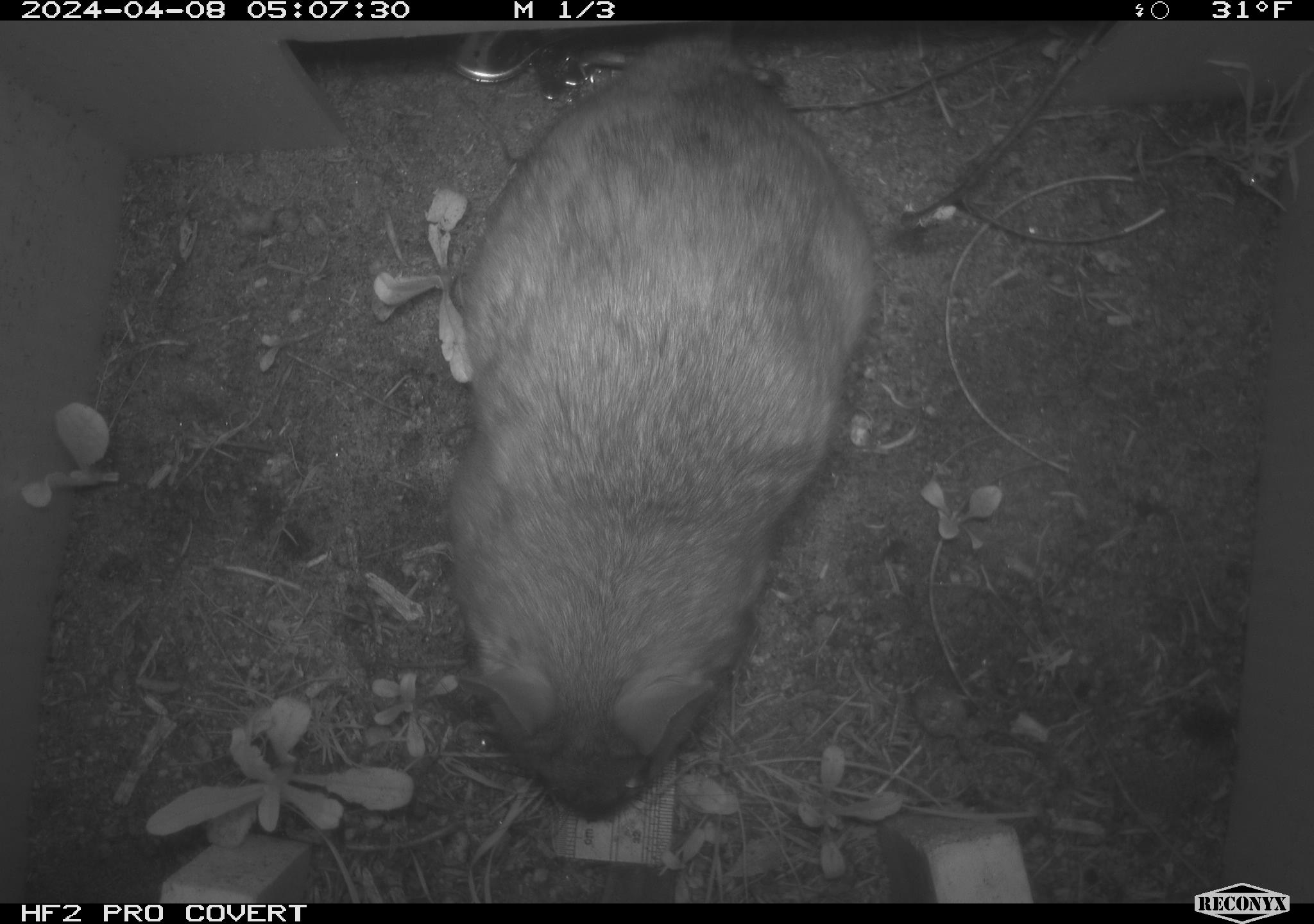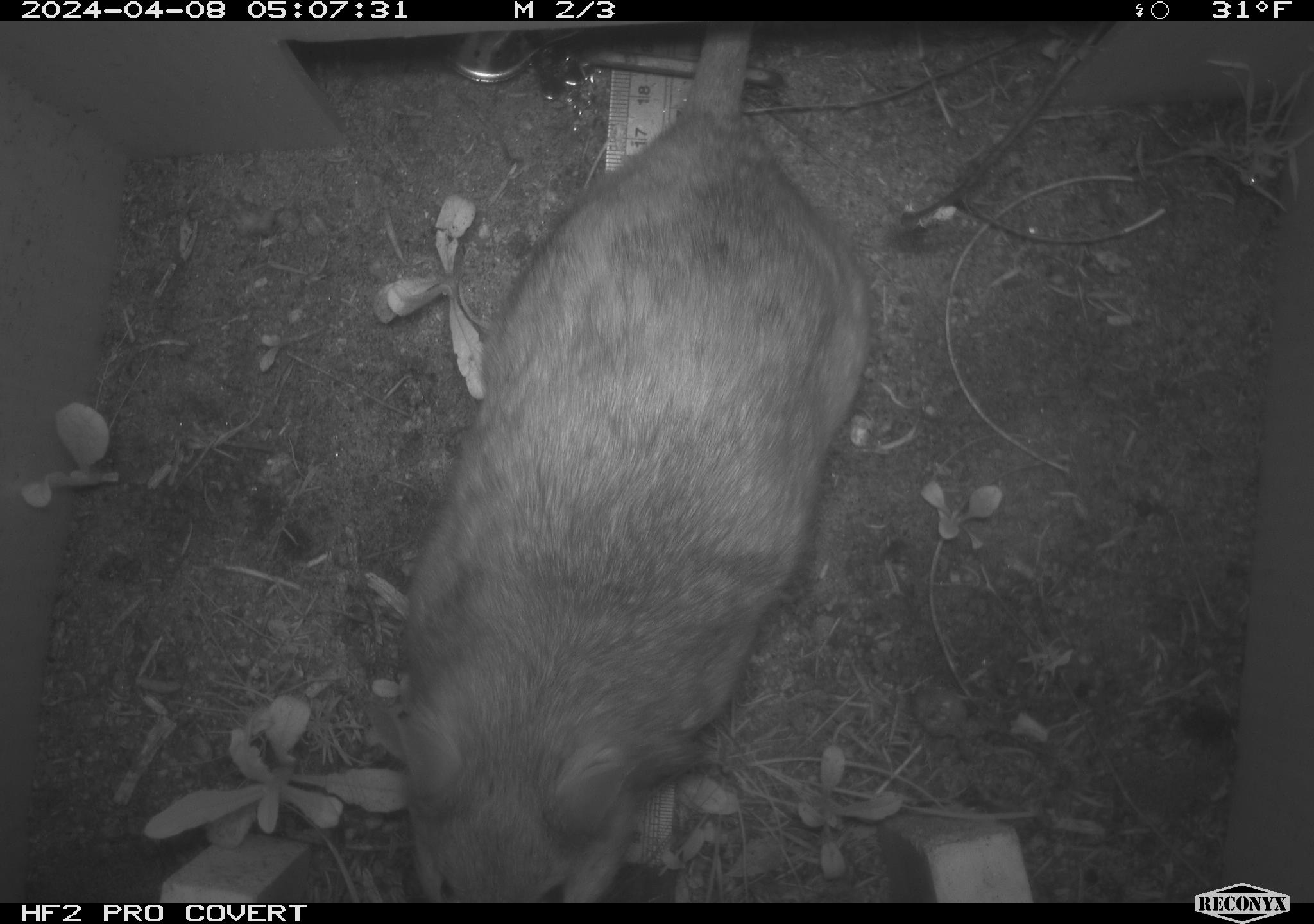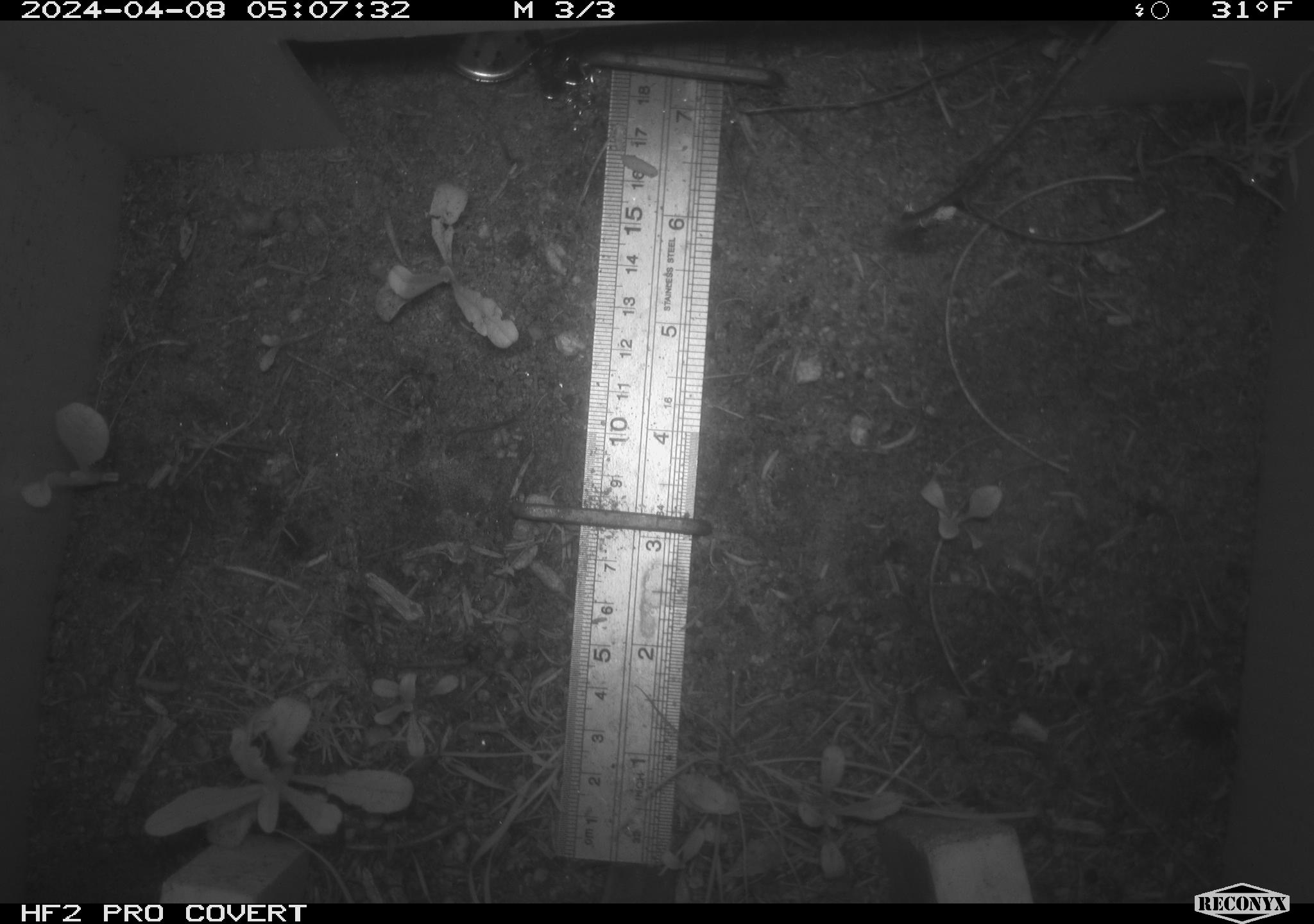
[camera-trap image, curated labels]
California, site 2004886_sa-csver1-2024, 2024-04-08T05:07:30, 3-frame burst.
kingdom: Animalia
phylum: Chordata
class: Mammalia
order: Rodentia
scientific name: Rodentia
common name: rodent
Rodent (Rodentia).